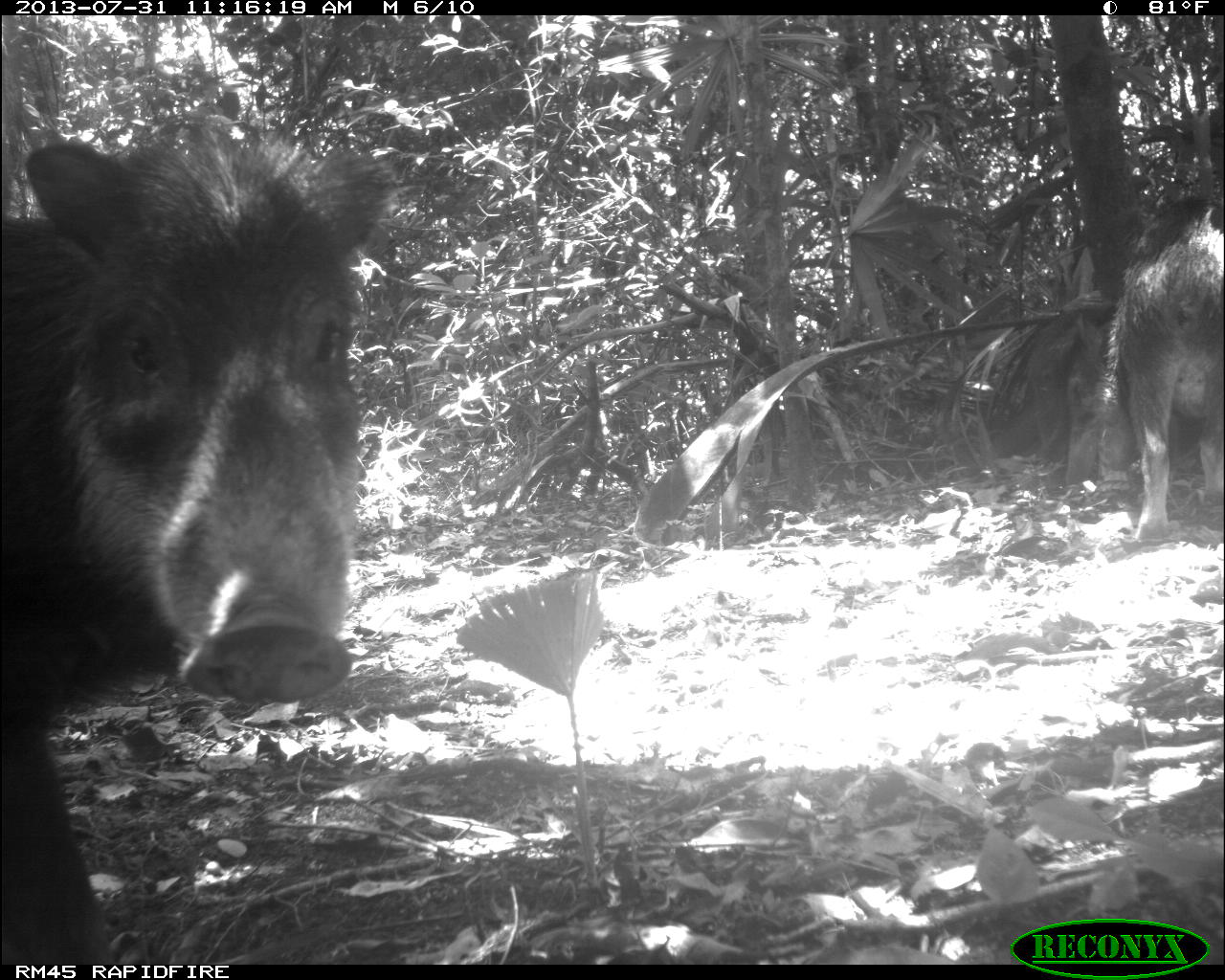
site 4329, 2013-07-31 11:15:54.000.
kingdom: Animalia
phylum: Chordata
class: Mammalia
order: Artiodactyla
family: Tayassuidae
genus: Tayassu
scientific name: Tayassu pecari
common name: white-lipped peccary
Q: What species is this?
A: Tayassu pecari (white-lipped peccary).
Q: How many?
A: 10.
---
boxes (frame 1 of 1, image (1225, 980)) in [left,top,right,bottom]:
tayassu pecari: [1,107,407,959]; [1073,193,1225,539]